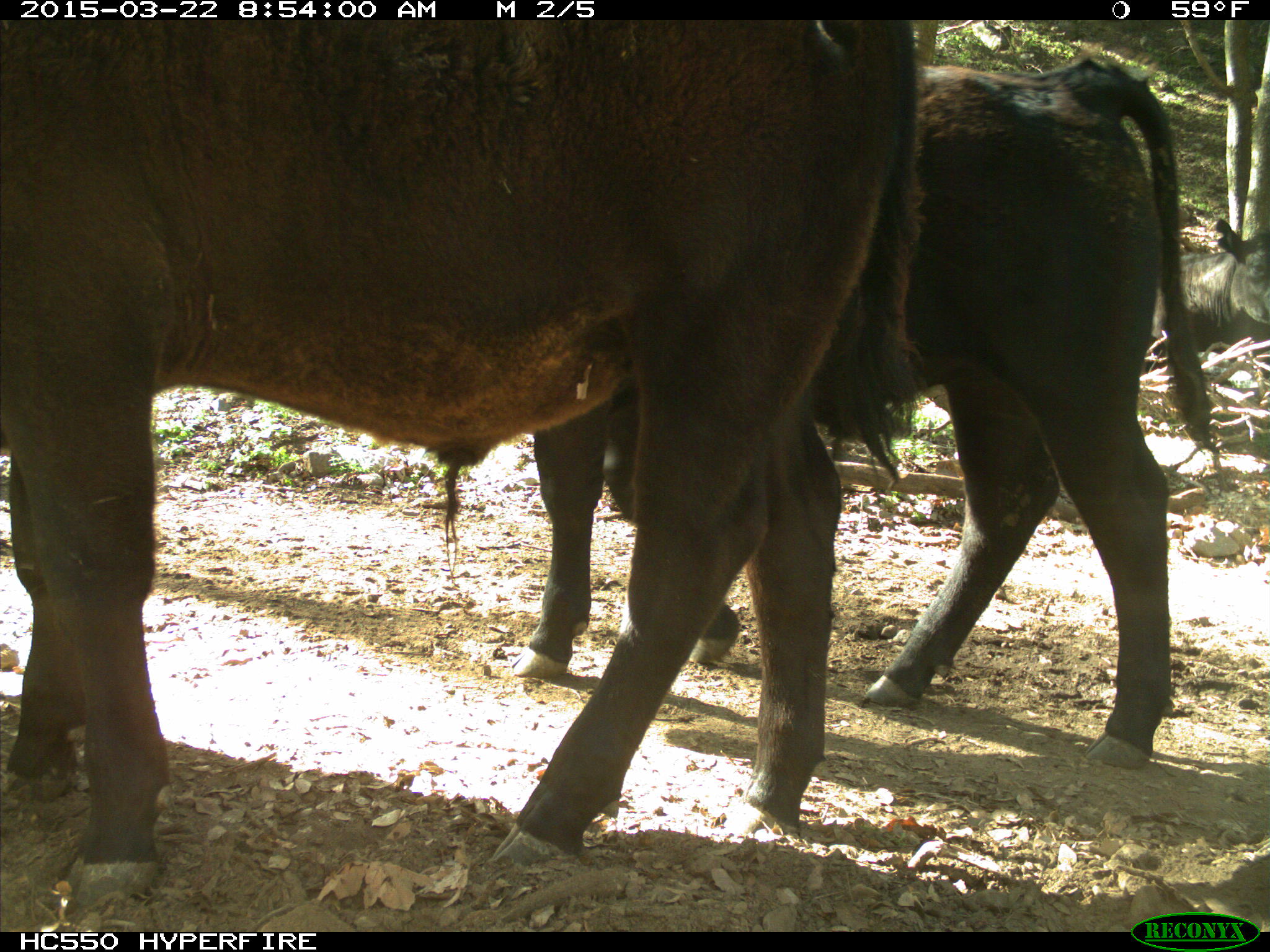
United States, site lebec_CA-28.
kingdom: Animalia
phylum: Chordata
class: Mammalia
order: Artiodactyla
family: Bovidae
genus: Bos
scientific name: Bos taurus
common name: domestic cow